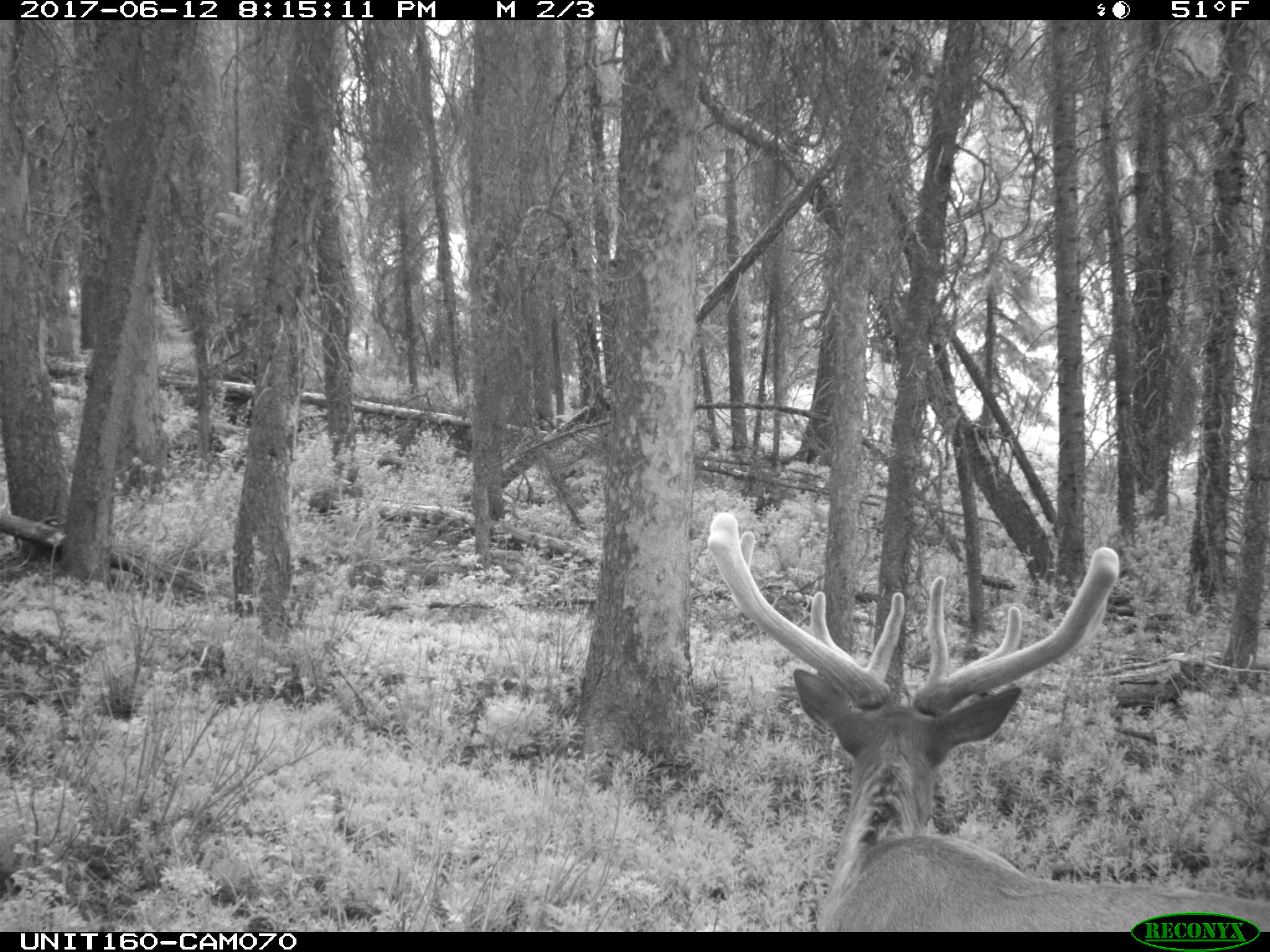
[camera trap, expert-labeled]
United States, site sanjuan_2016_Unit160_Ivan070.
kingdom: Animalia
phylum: Chordata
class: Mammalia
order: Artiodactyla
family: Cervidae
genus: Cervus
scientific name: Cervus elaphus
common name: red deer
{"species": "Cervus elaphus (red deer)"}